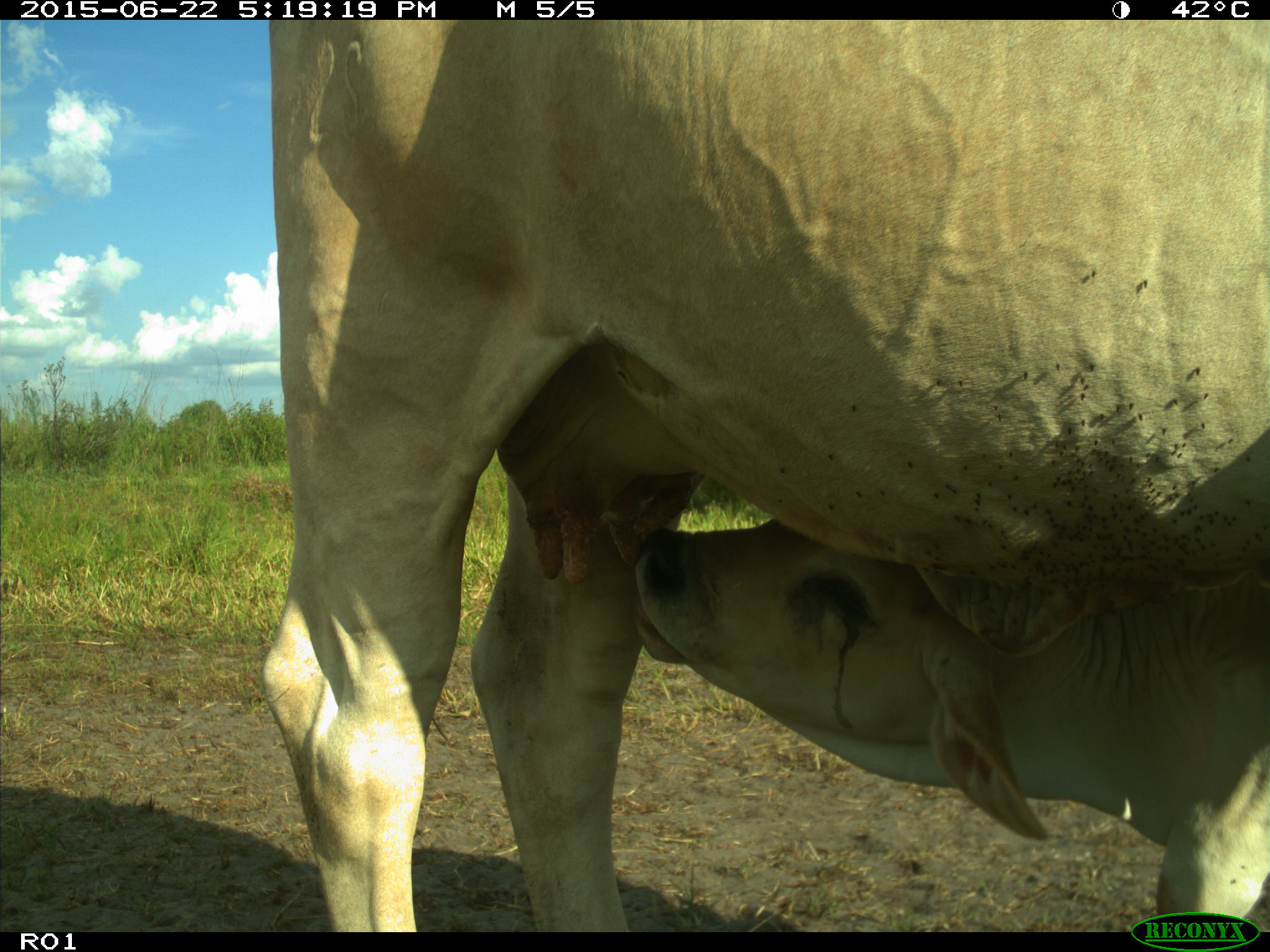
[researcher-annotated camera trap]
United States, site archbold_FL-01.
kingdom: Animalia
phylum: Chordata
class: Mammalia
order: Artiodactyla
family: Bovidae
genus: Bos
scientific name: Bos taurus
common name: domestic cow